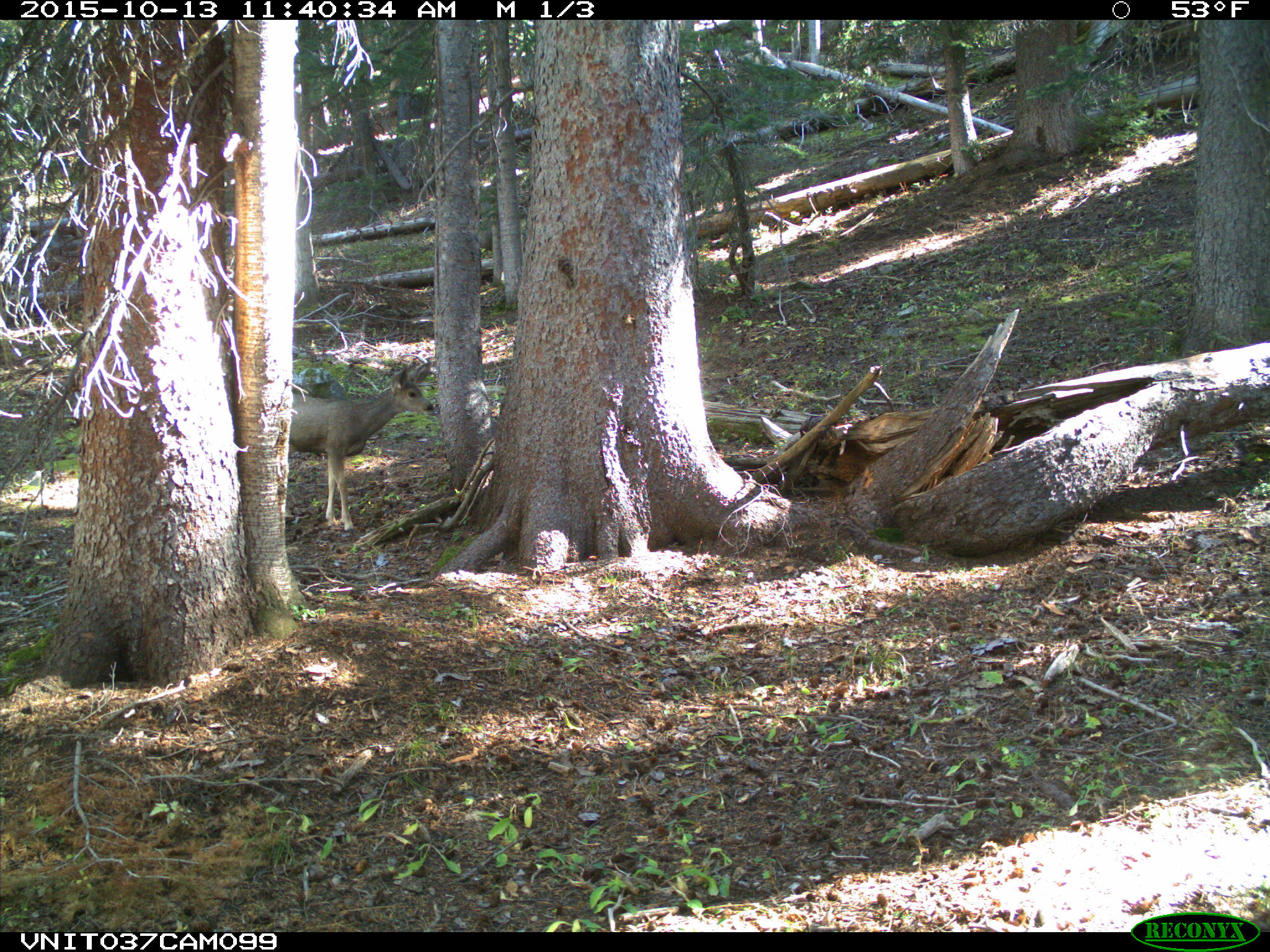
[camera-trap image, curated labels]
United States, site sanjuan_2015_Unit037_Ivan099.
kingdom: Animalia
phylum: Chordata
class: Mammalia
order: Artiodactyla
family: Cervidae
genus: Odocoileus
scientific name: Odocoileus hemionus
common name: mule deer